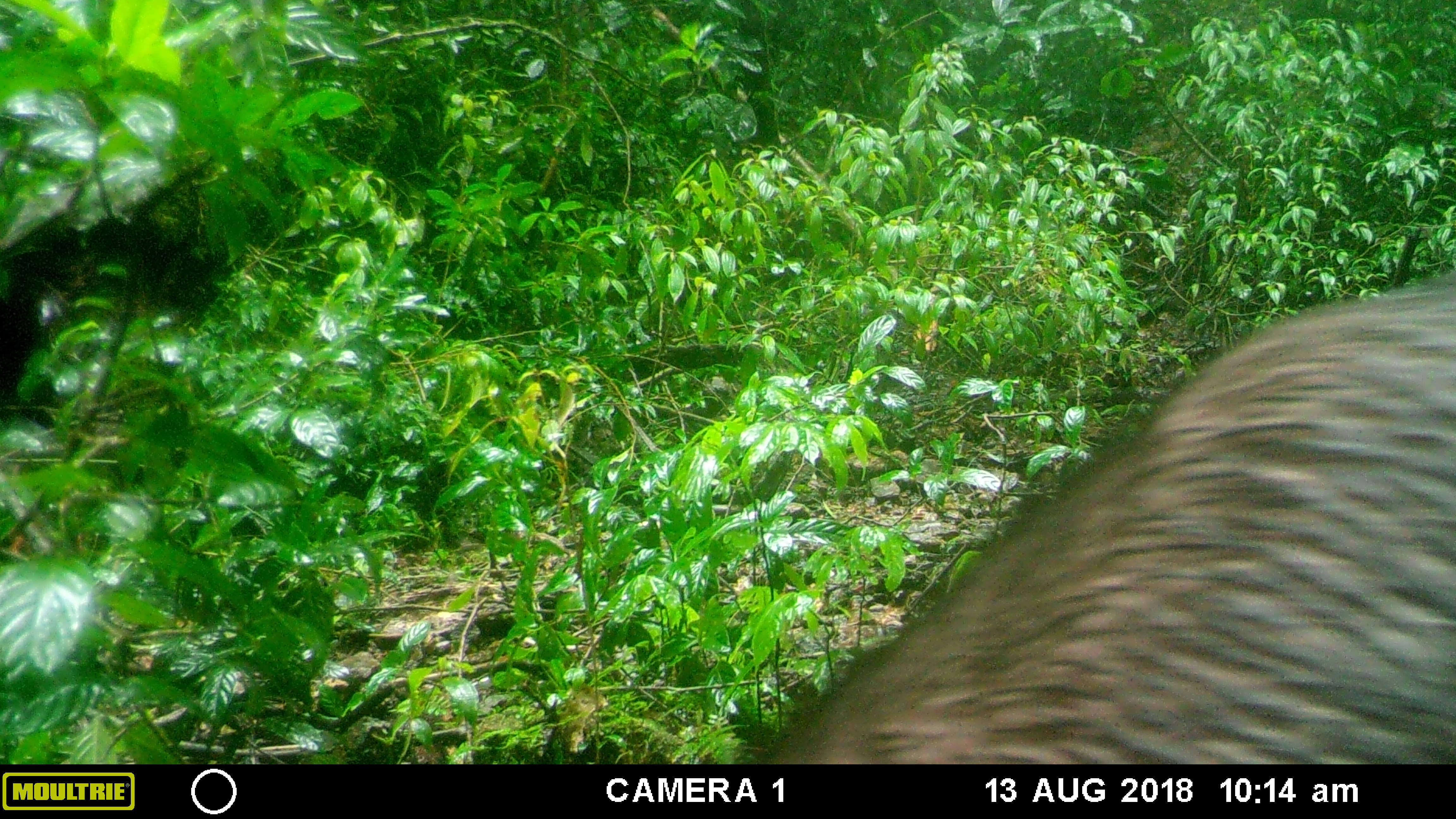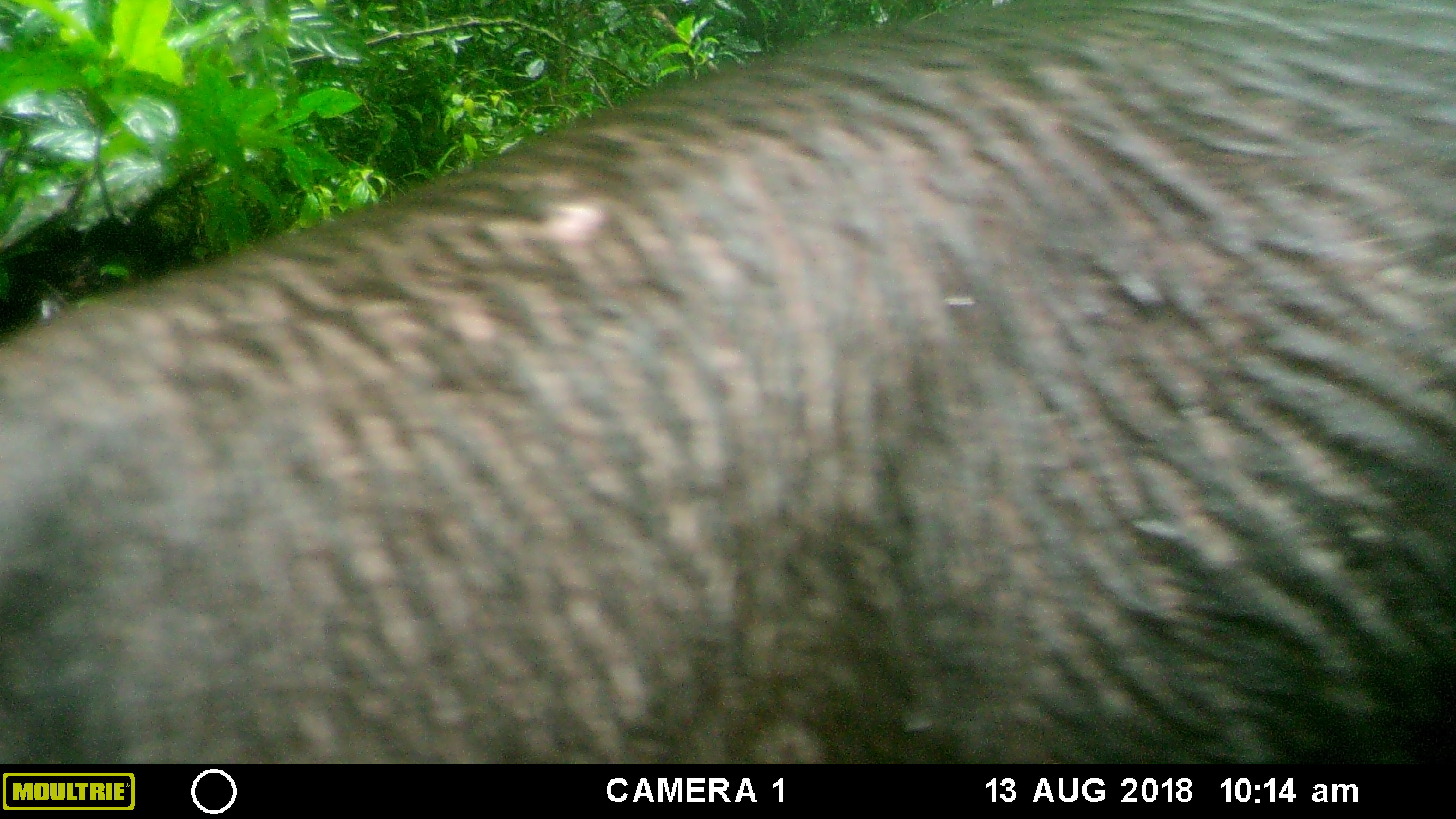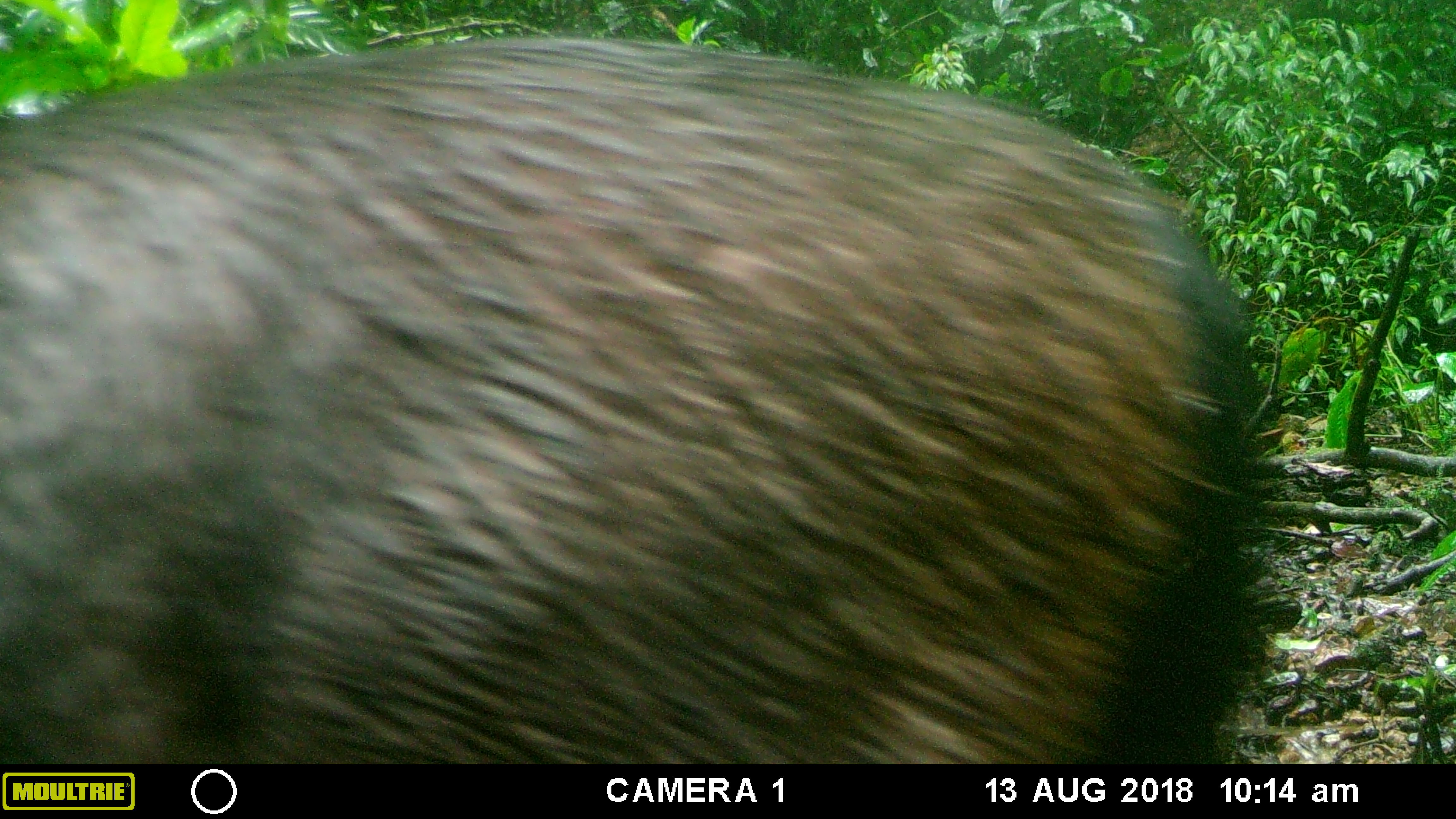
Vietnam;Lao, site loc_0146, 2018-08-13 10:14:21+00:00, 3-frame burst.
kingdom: Animalia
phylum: Chordata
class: Mammalia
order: Artiodactyla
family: Cervidae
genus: Rusa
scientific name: Rusa unicolor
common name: sambar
Sambar (Rusa unicolor). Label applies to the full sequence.